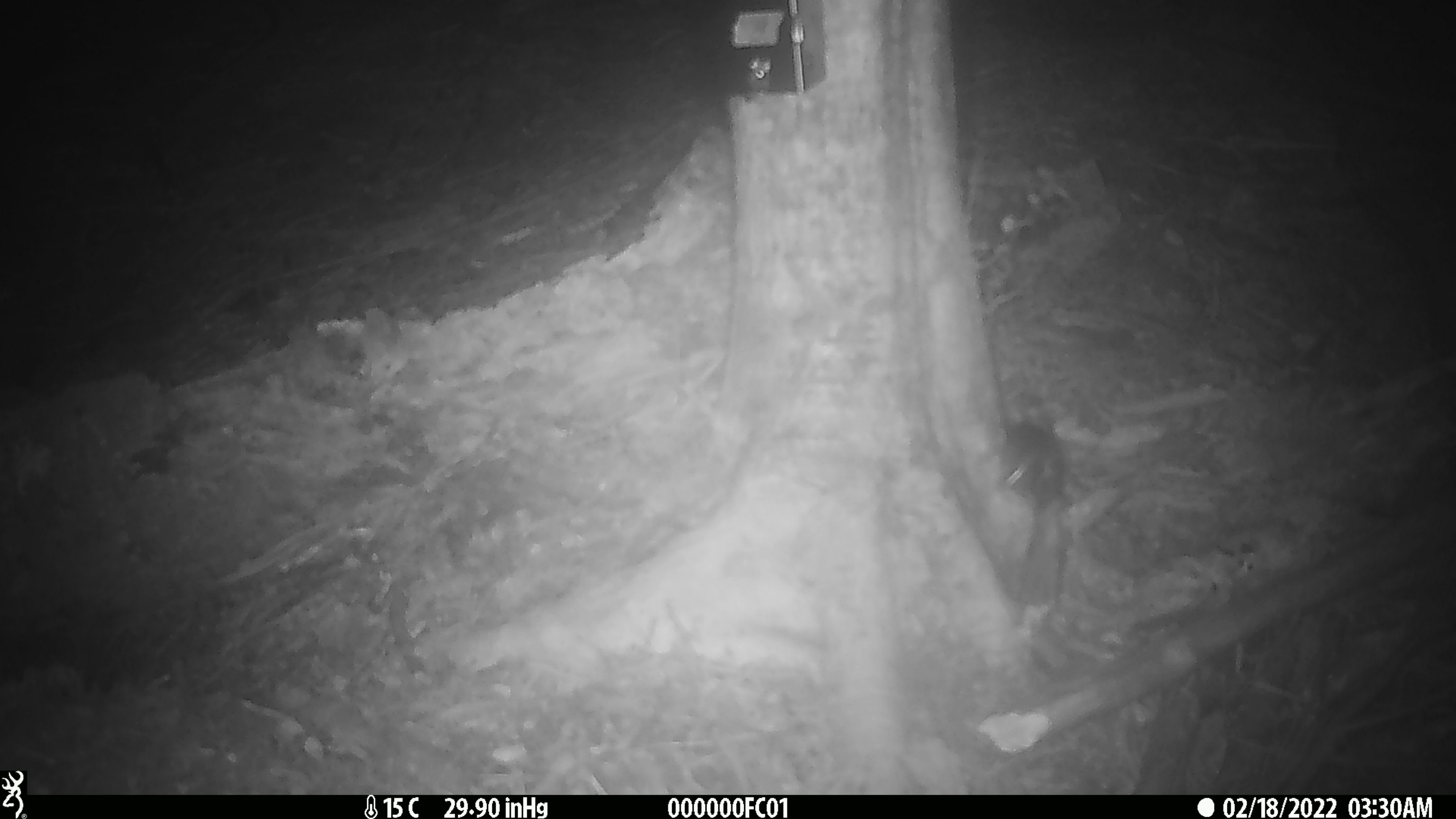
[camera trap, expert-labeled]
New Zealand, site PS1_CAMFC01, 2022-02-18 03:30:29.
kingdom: Animalia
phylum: Chordata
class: Mammalia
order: Rodentia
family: Muridae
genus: Mus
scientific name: Mus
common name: mouse